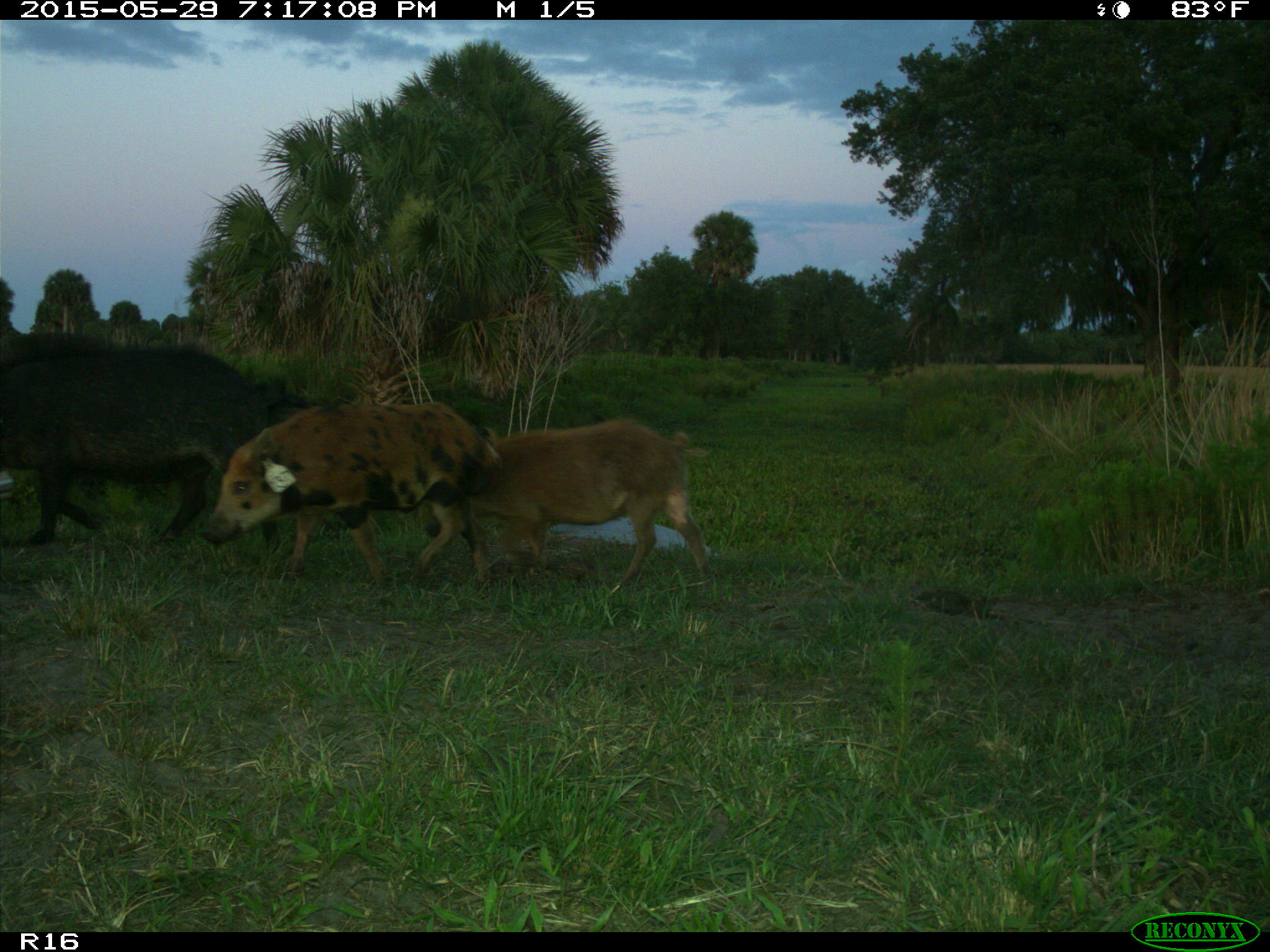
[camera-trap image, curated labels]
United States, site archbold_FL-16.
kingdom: Animalia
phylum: Chordata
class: Mammalia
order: Artiodactyla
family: Suidae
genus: Sus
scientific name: Sus scrofa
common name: wild boar